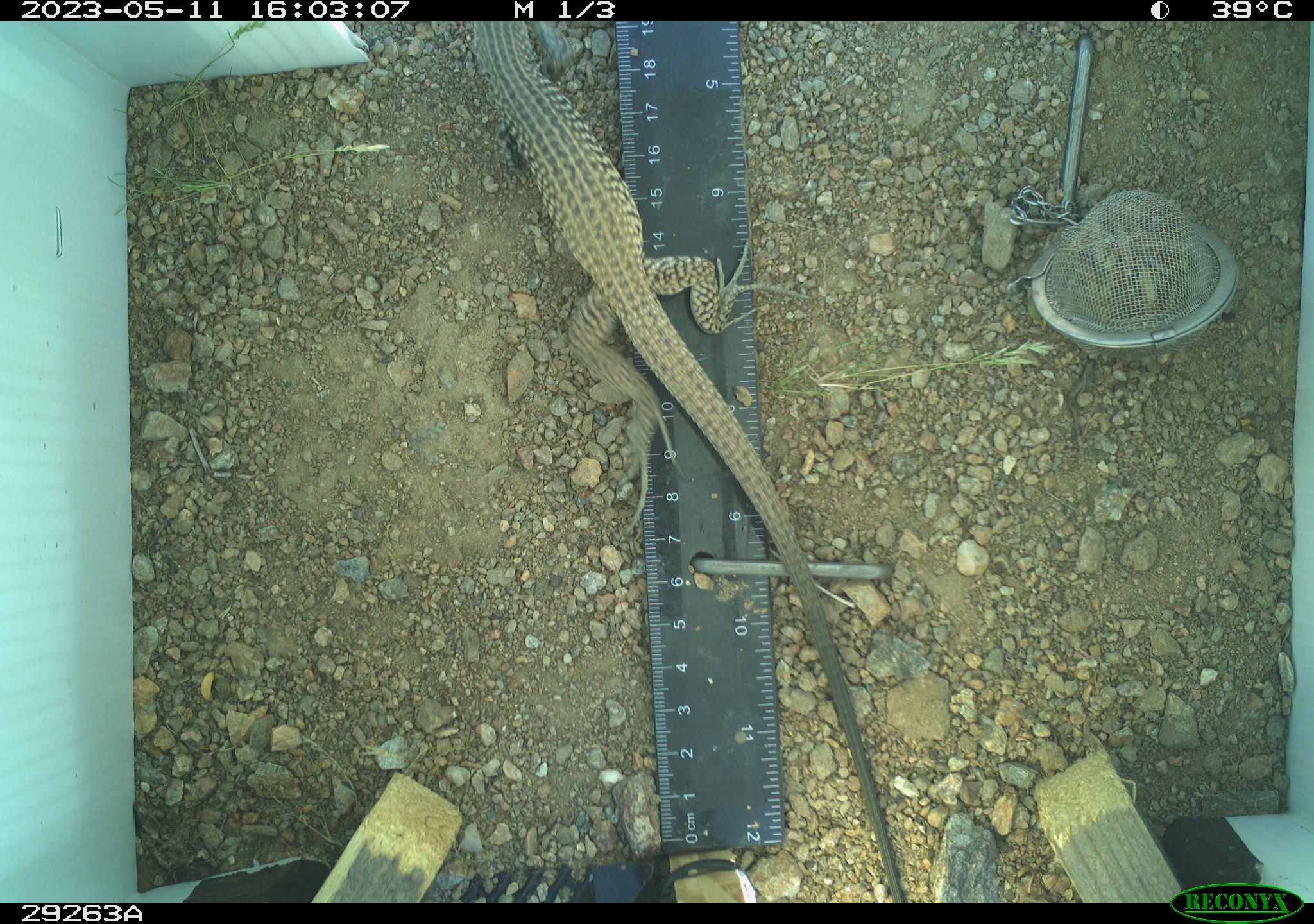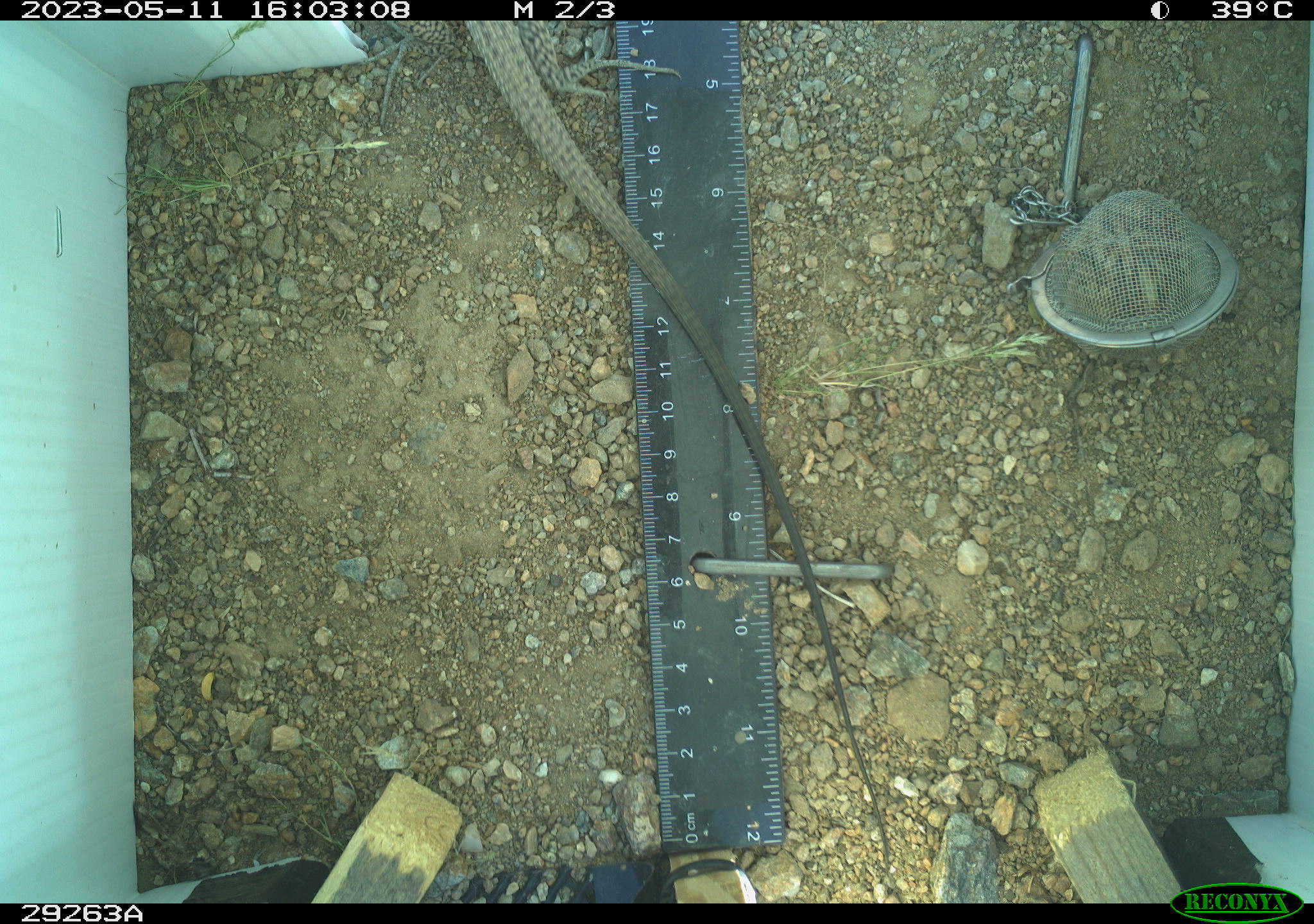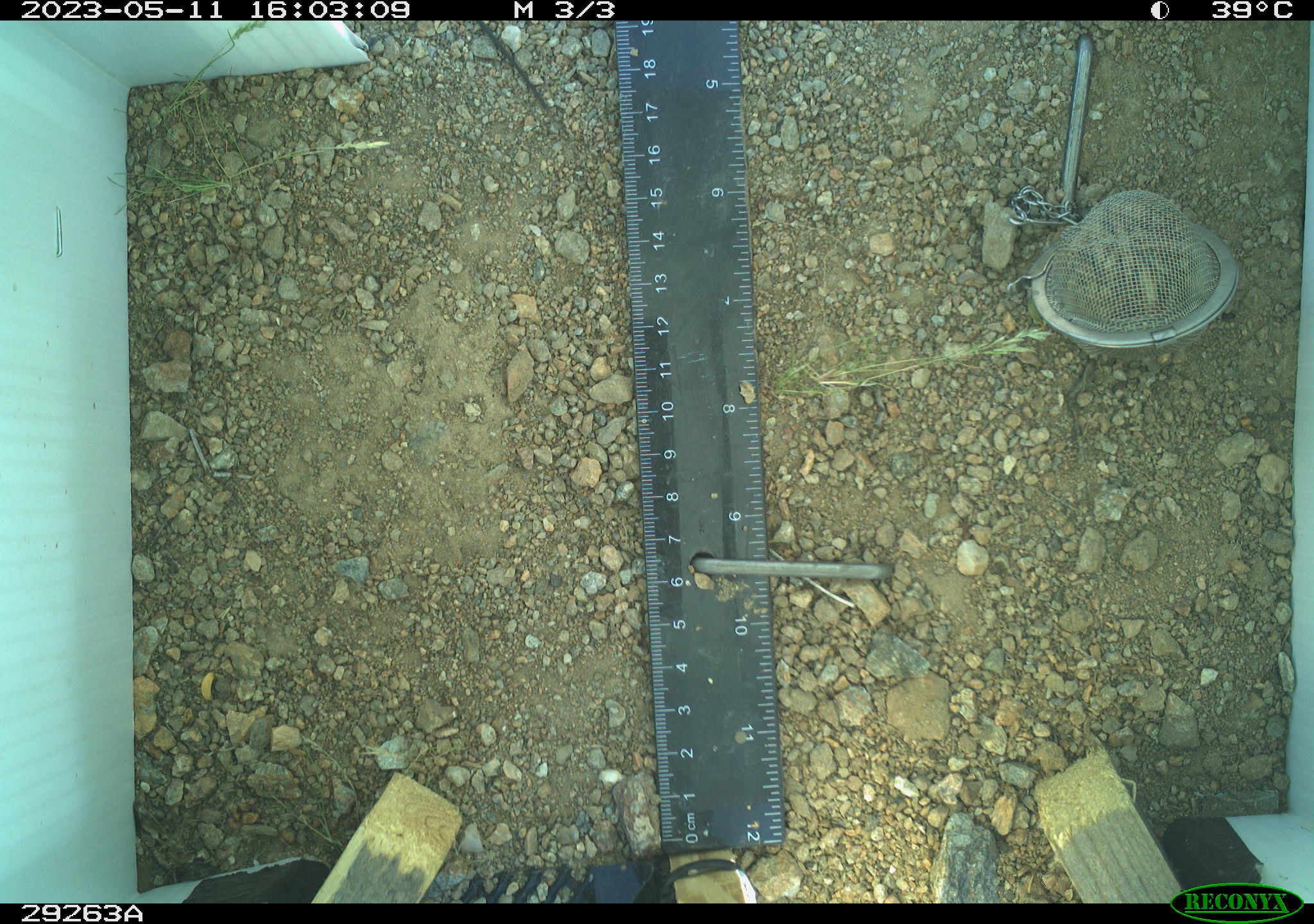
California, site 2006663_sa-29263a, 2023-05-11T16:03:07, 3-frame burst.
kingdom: Animalia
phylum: Chordata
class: Reptilia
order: Squamata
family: Teiidae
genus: Aspidoscelis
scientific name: Aspidoscelis tigris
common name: western whiptail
Western whiptail (Aspidoscelis tigris).